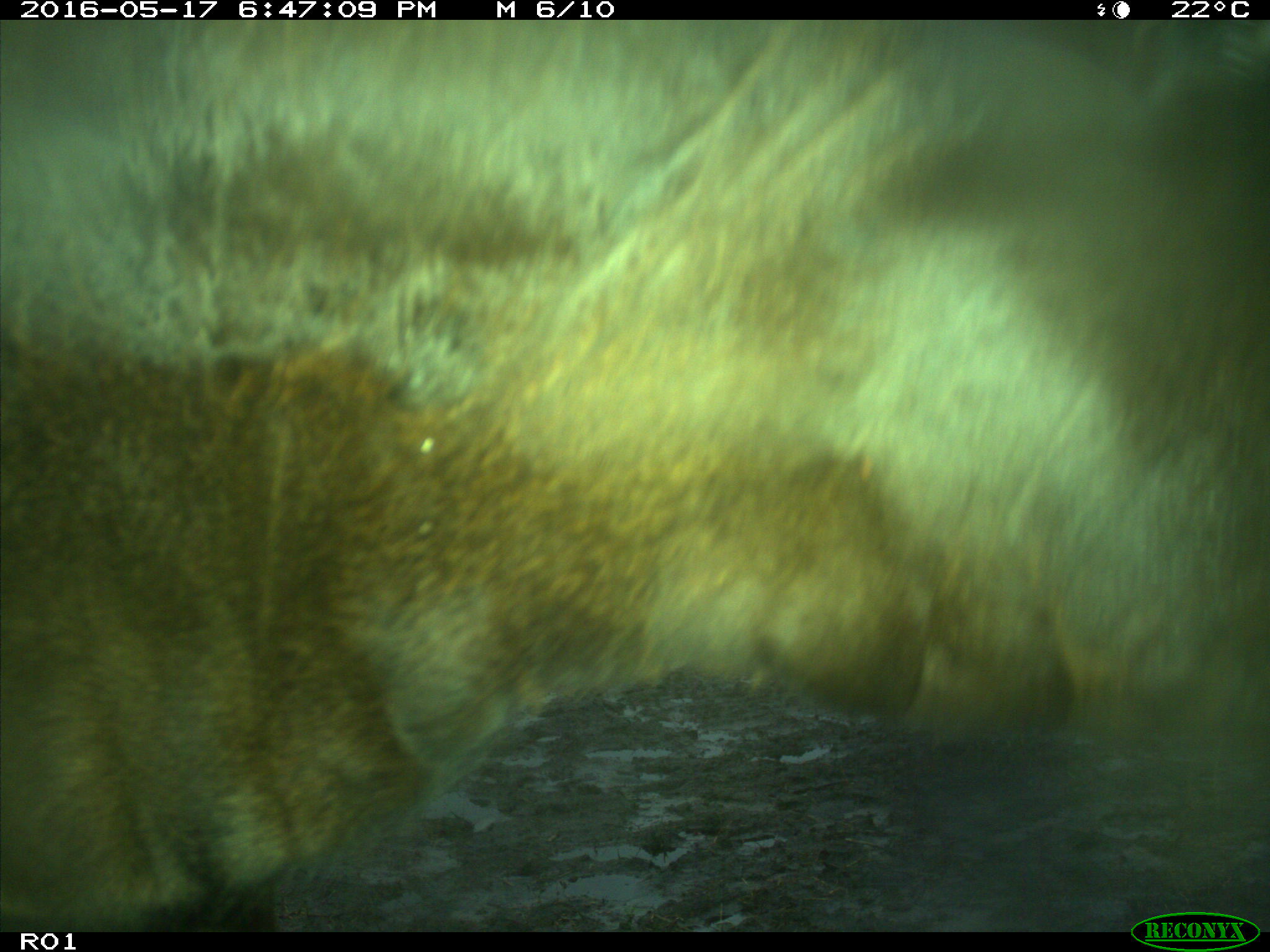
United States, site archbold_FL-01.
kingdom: Animalia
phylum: Chordata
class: Mammalia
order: Artiodactyla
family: Bovidae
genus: Bos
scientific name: Bos taurus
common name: domestic cow